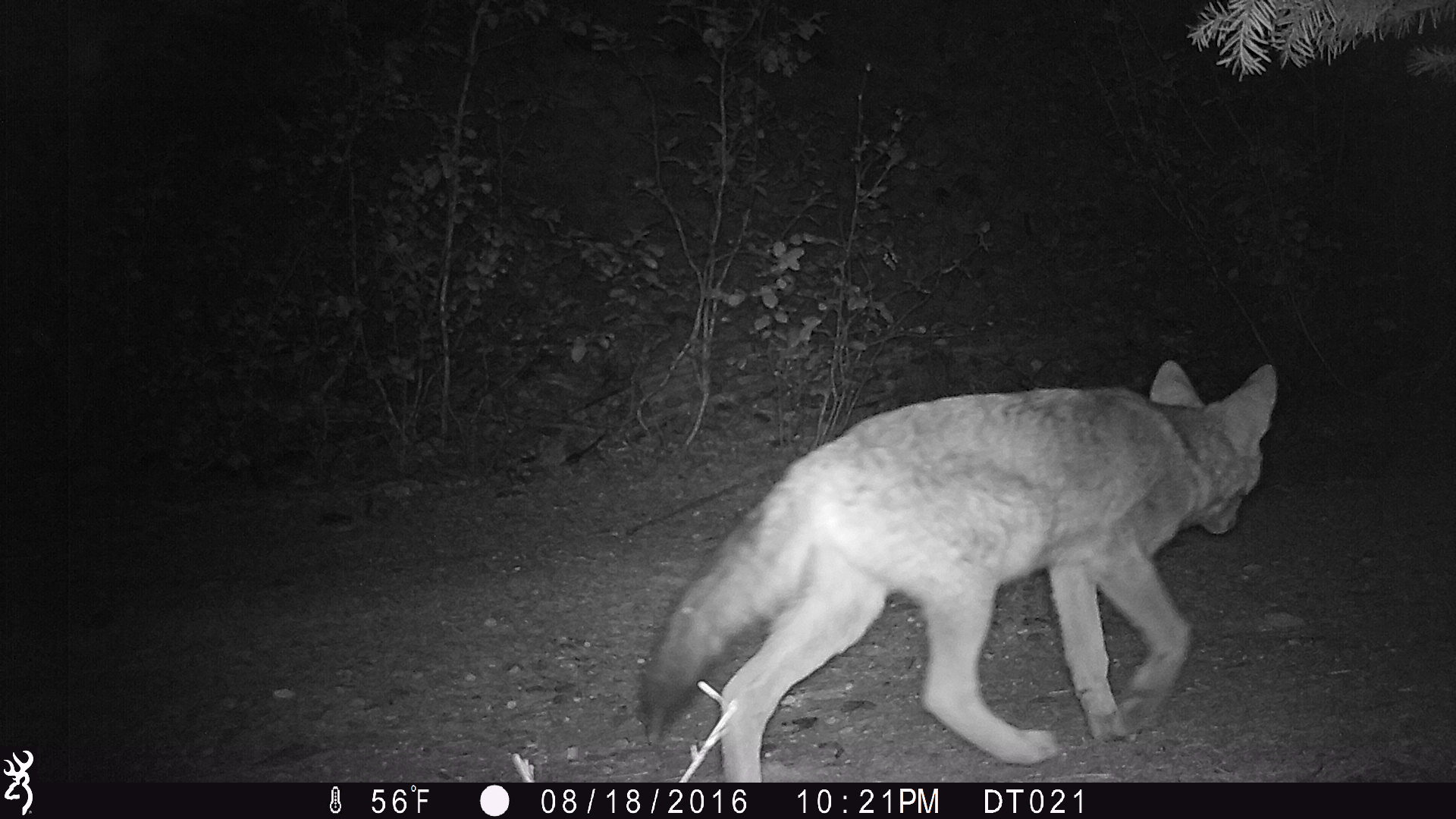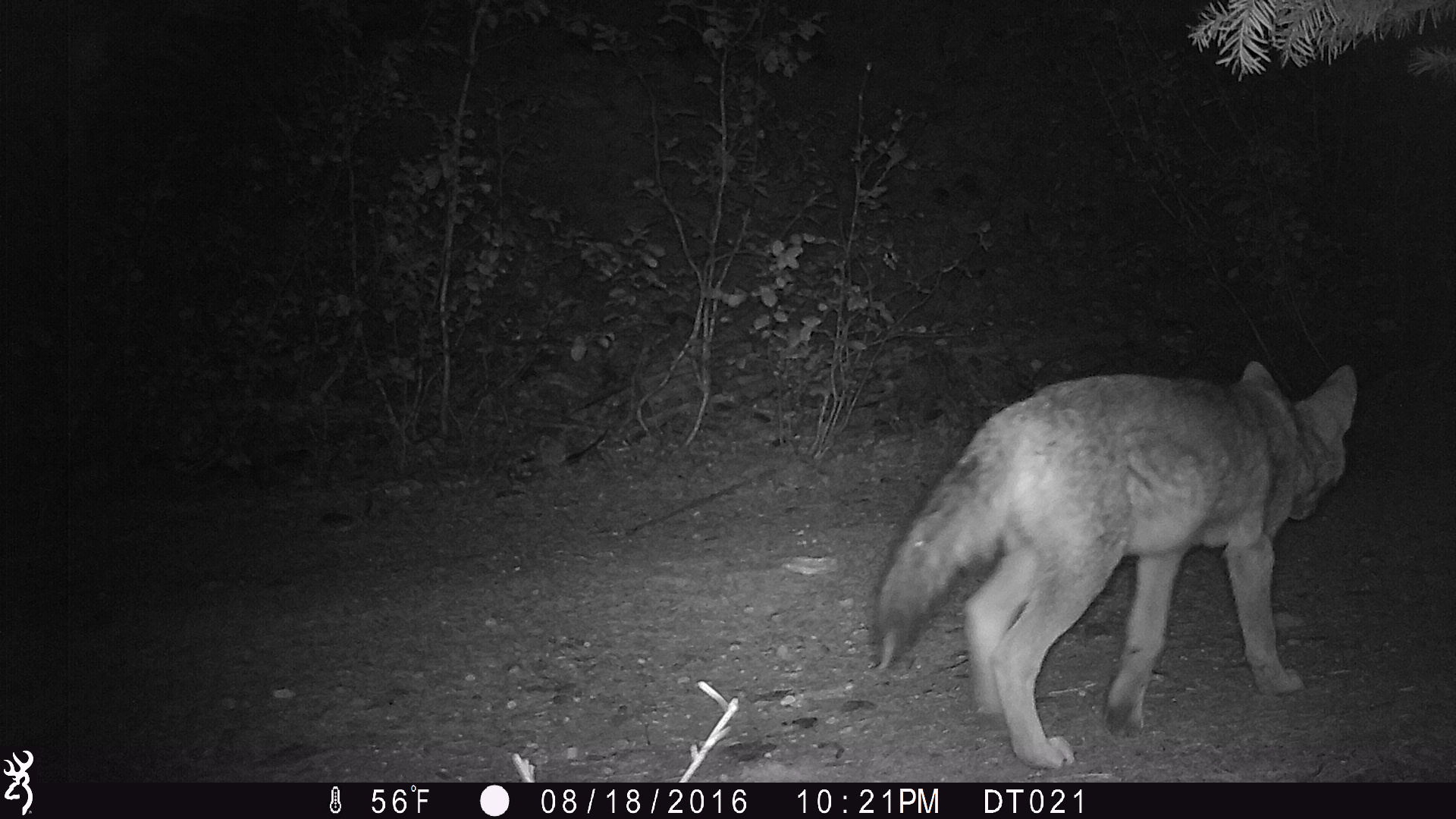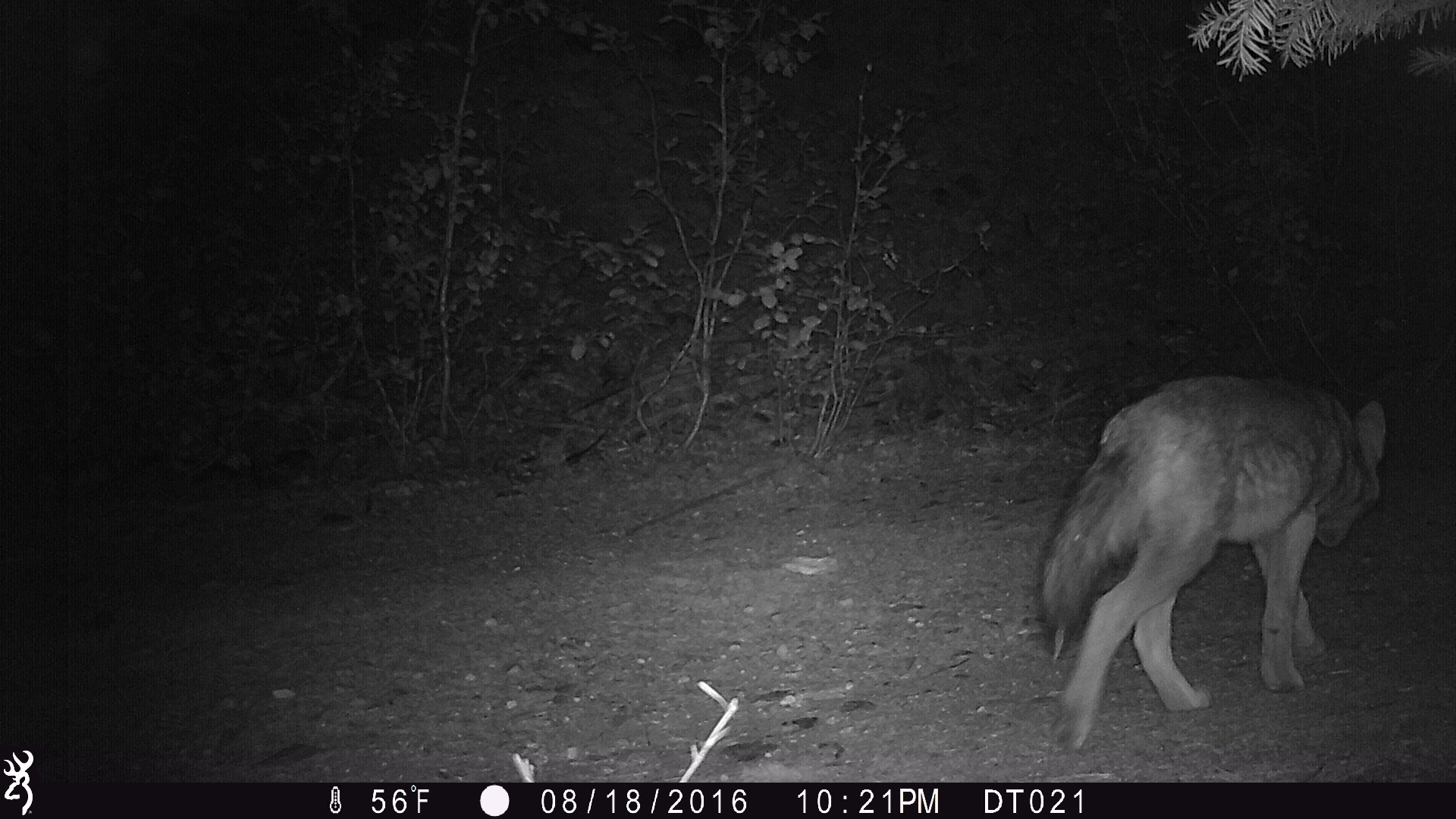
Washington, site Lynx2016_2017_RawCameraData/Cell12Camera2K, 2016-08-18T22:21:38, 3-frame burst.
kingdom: Animalia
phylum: Chordata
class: Mammalia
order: Carnivora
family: Canidae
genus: Canis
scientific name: Canis latrans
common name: coyote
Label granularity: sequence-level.